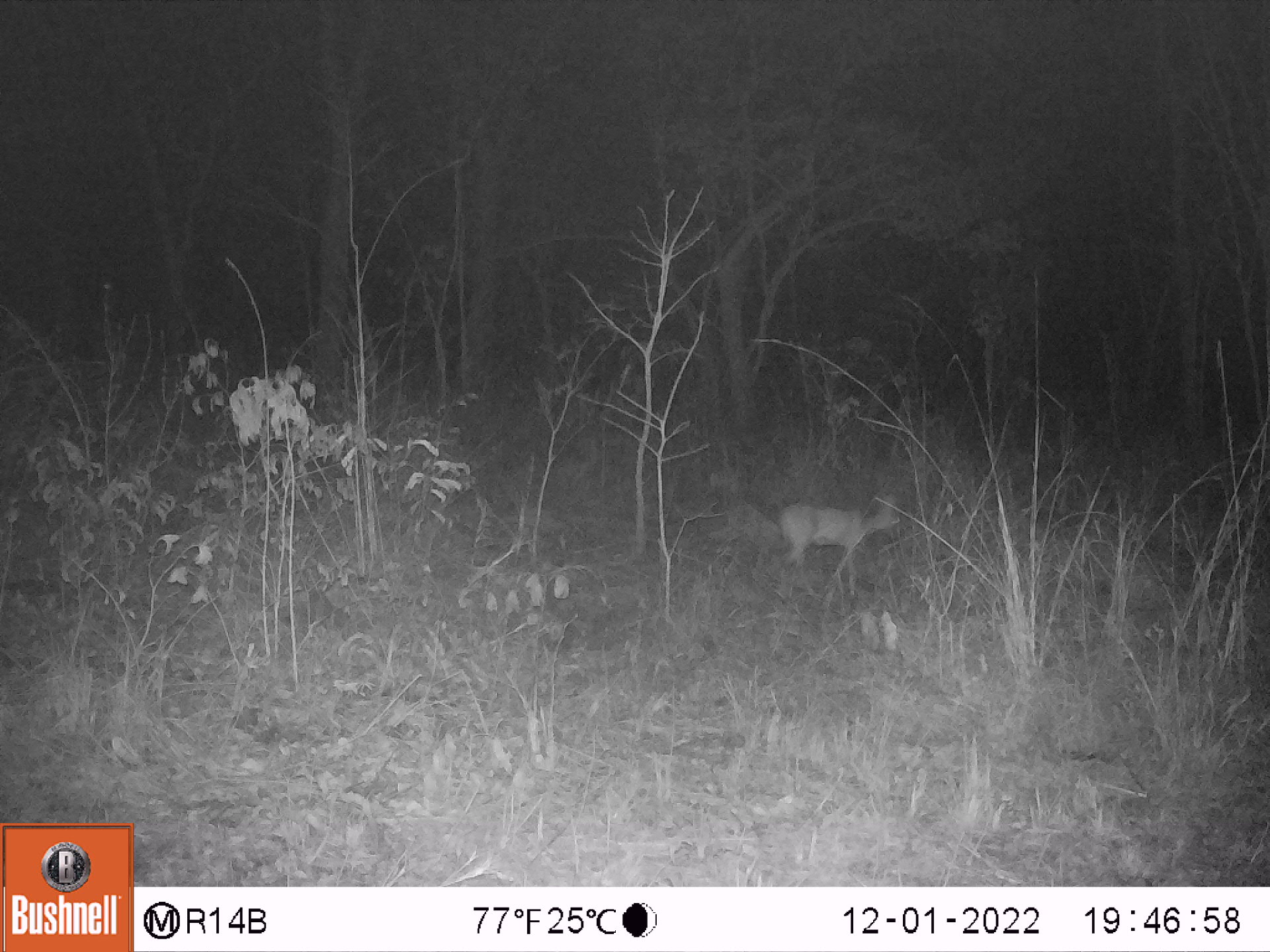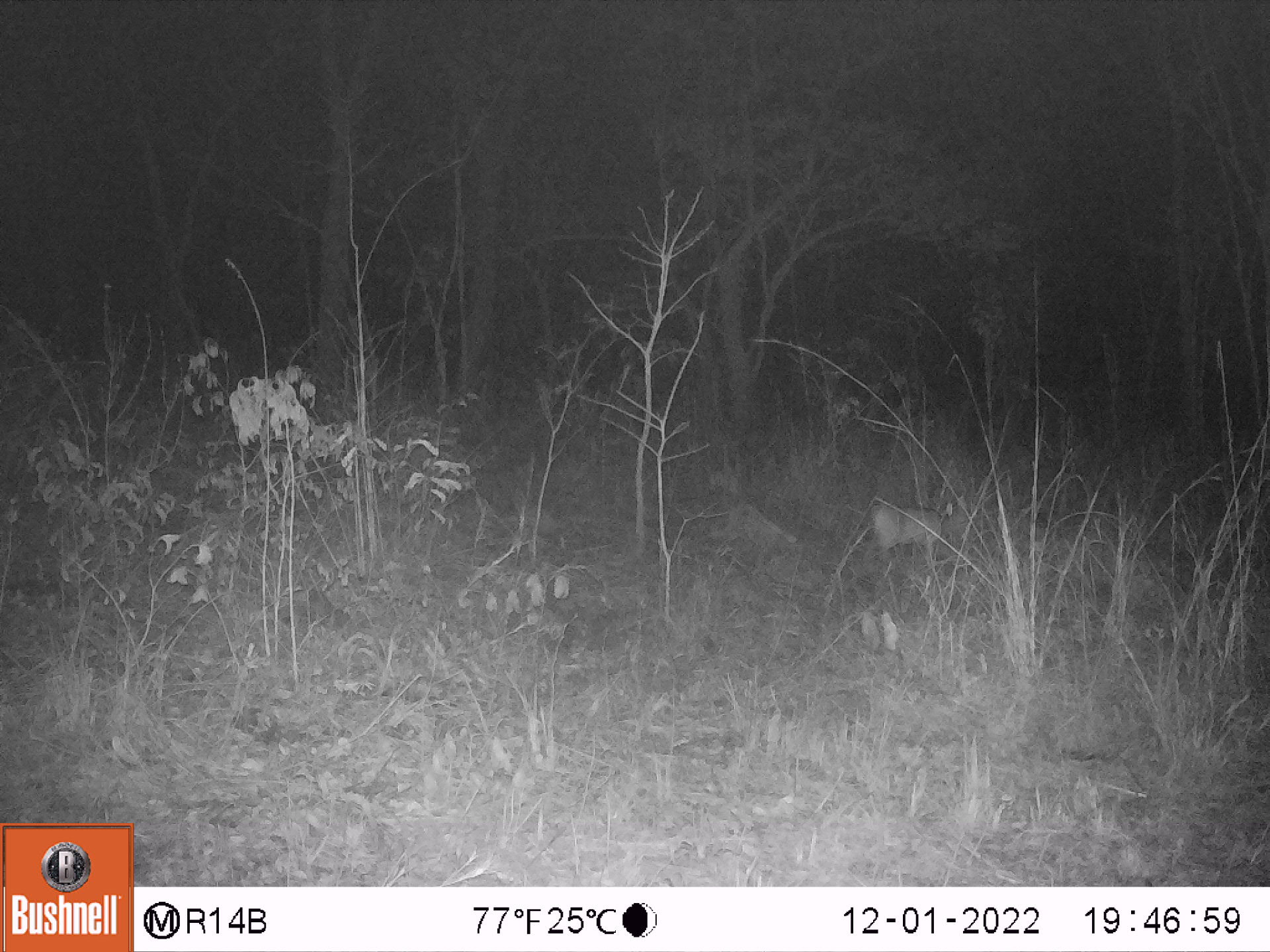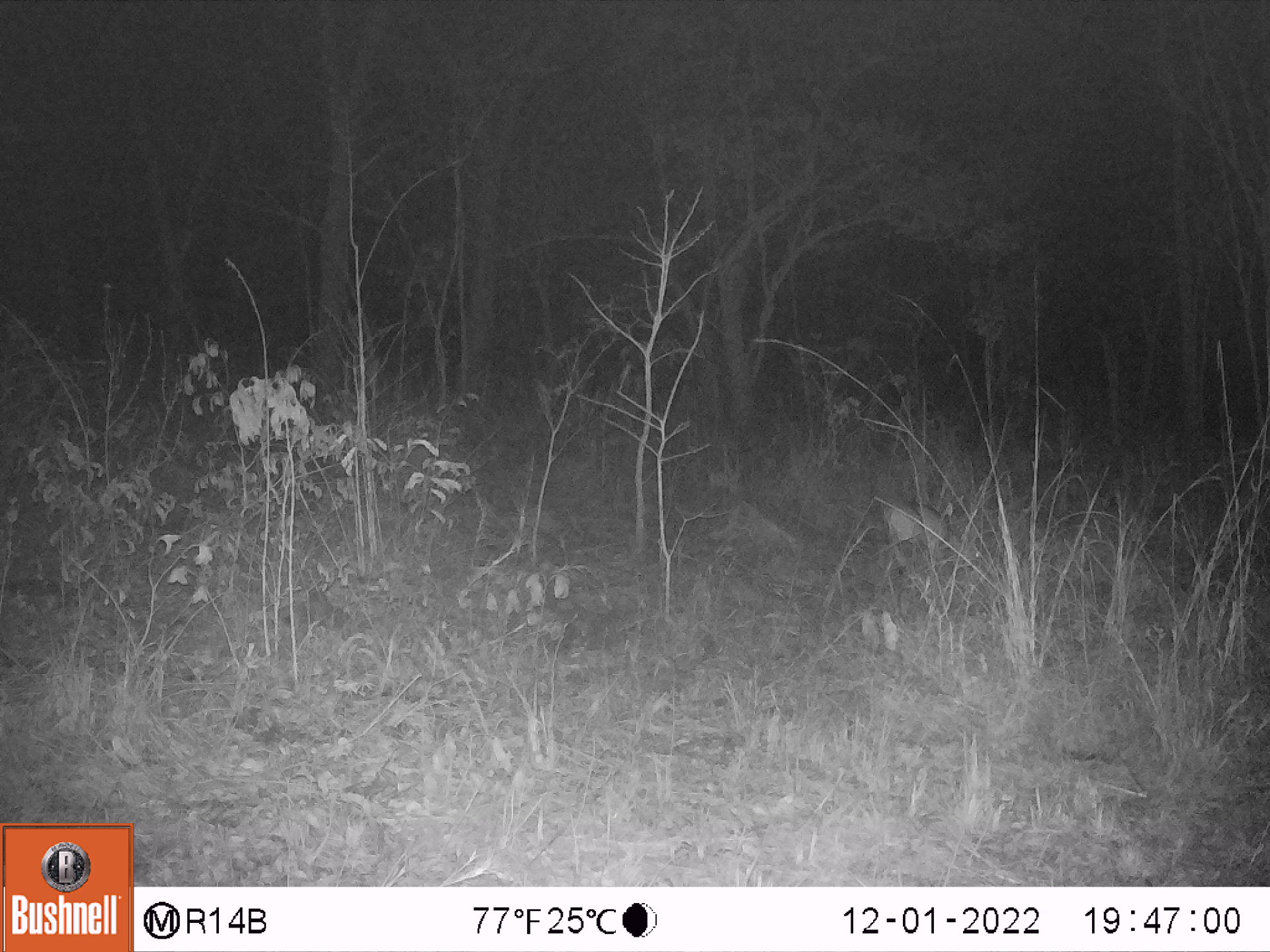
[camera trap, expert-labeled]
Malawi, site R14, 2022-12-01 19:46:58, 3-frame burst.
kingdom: Animalia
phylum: Chordata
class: Mammalia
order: Artiodactyla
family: Bovidae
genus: Sylvicapra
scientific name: Sylvicapra grimmia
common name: common duiker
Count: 1.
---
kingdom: Animalia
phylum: Chordata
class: Mammalia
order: Artiodactyla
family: Bovidae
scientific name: Antilopinae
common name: small antelope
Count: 1.